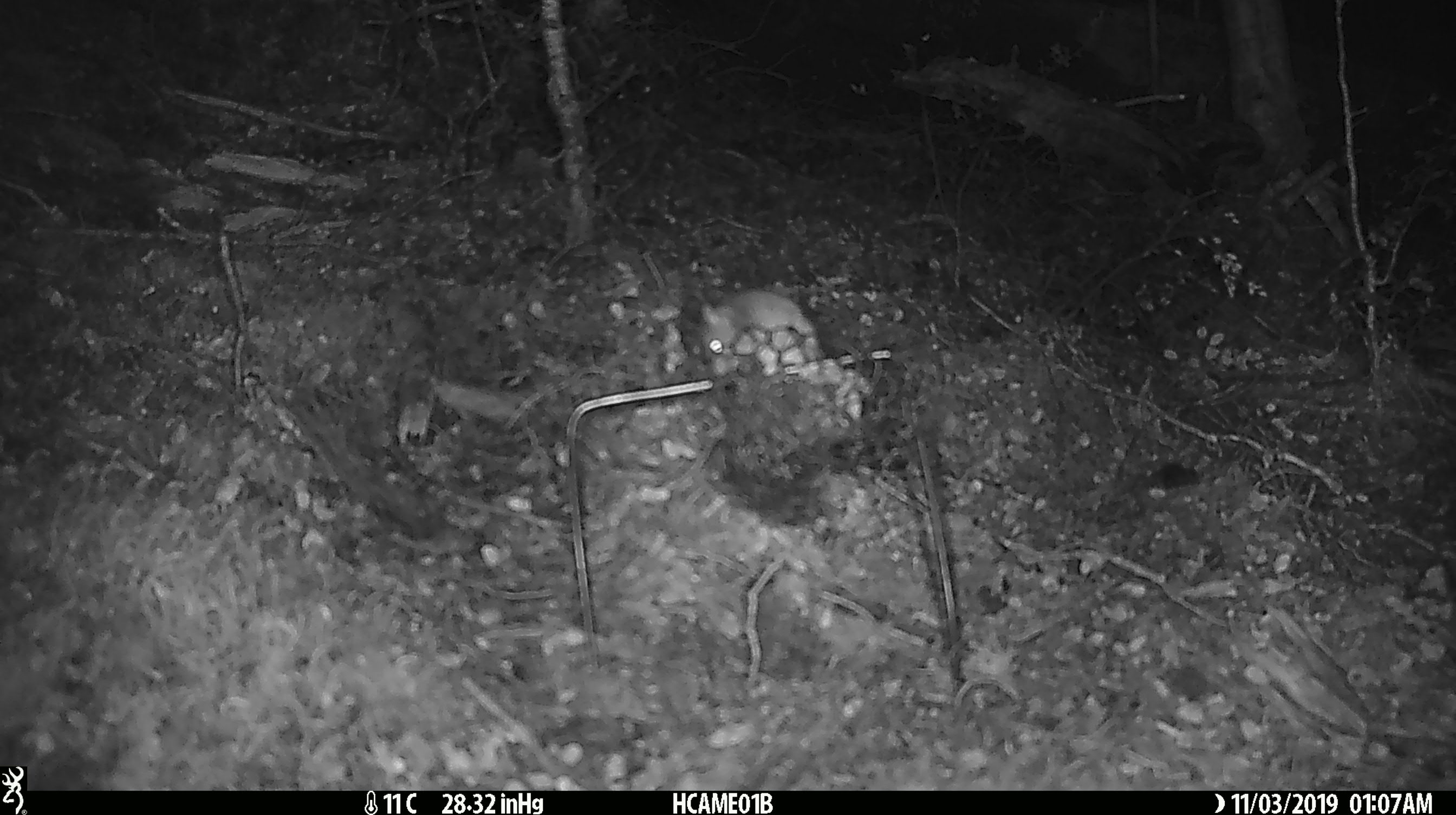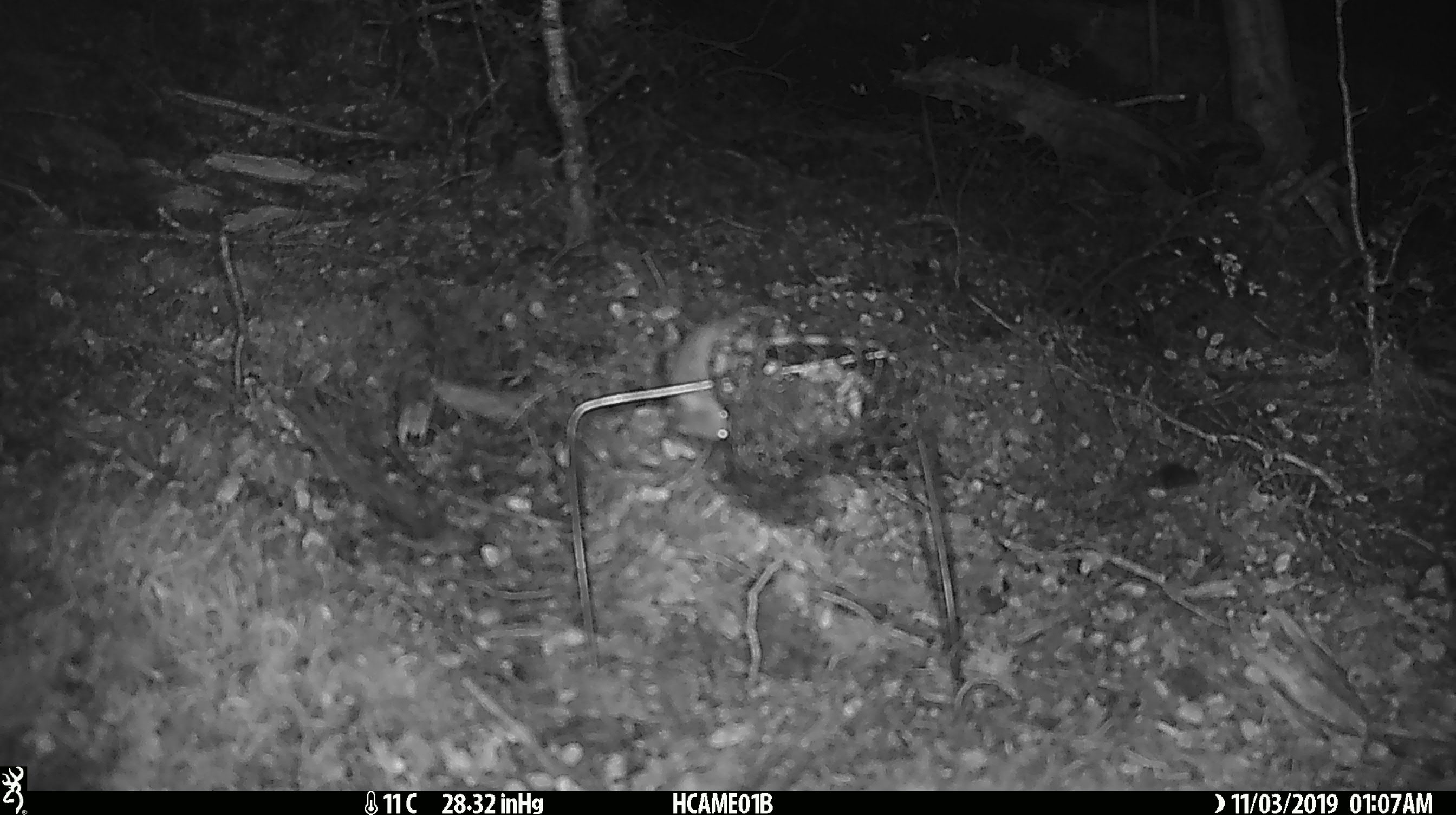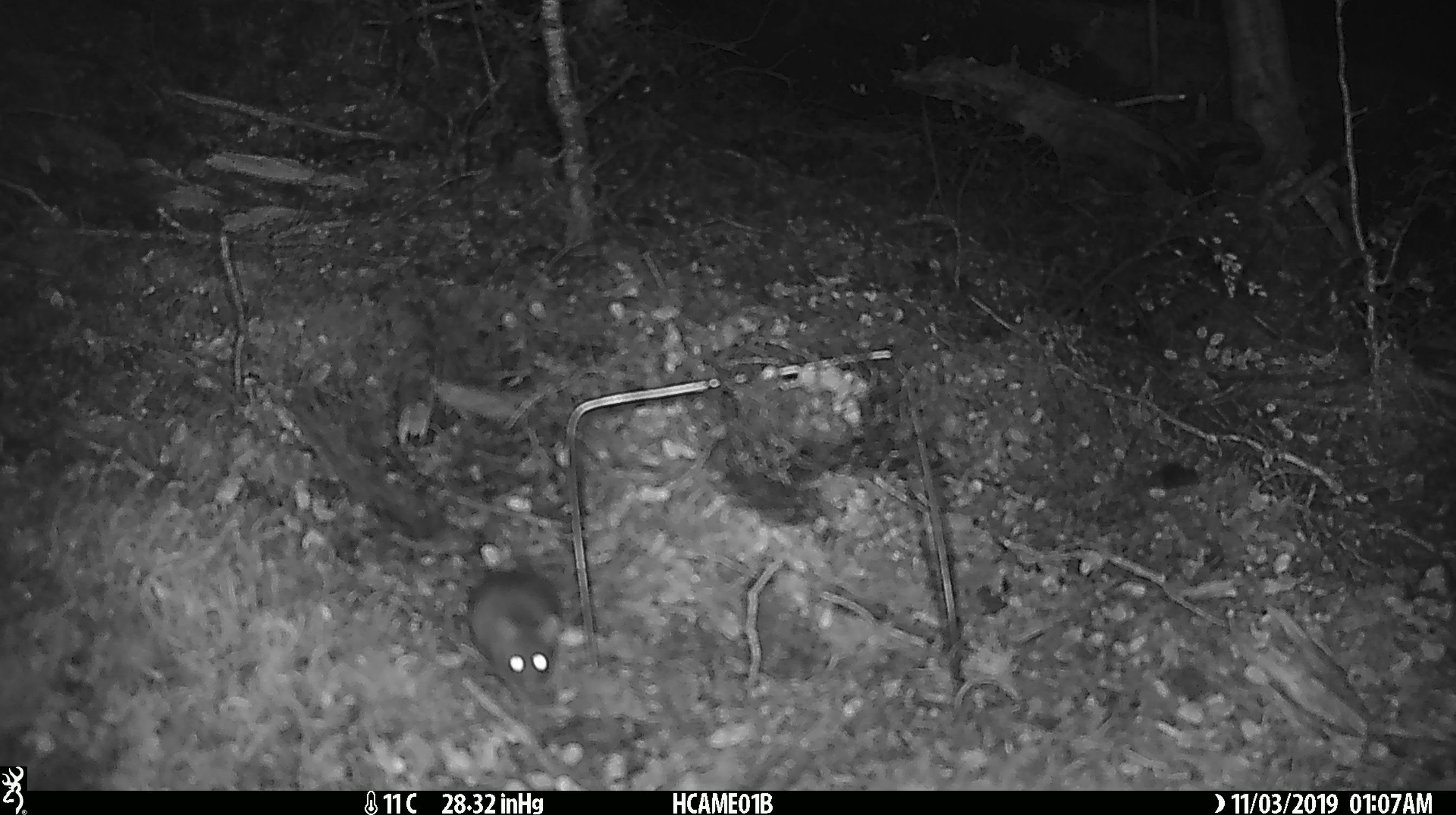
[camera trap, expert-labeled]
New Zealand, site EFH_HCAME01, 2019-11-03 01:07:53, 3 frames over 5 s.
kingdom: Animalia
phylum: Chordata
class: Mammalia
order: Rodentia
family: Muridae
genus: Mus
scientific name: Mus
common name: mouse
Mouse (Mus).